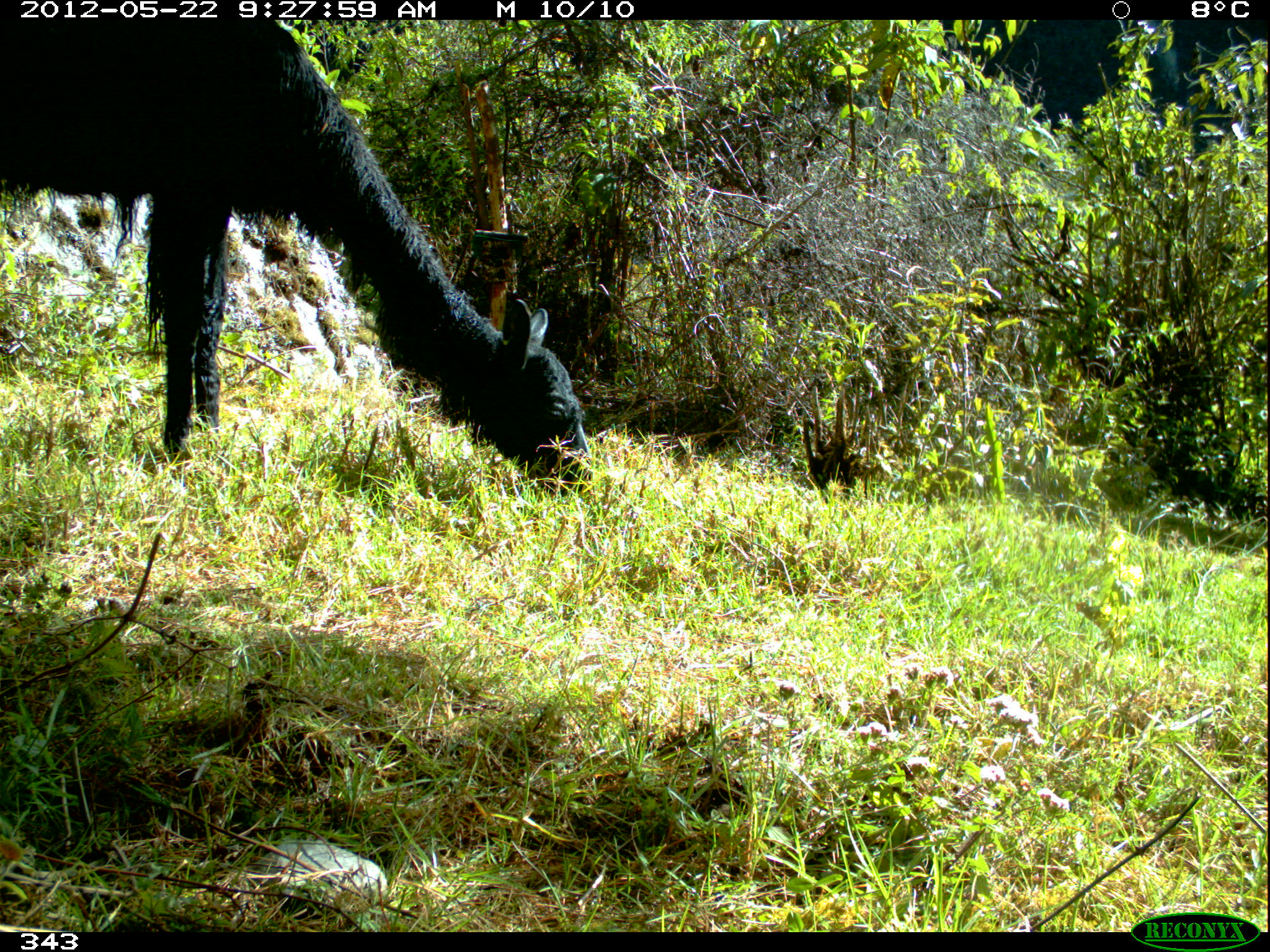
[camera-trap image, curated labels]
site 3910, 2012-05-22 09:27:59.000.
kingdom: Animalia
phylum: Chordata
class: Mammalia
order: Artiodactyla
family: Camelidae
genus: Vicugna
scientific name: Vicugna pacos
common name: alpaca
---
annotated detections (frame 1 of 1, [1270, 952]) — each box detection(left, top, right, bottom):
vicugna pacos: detection(0, 19, 592, 497)